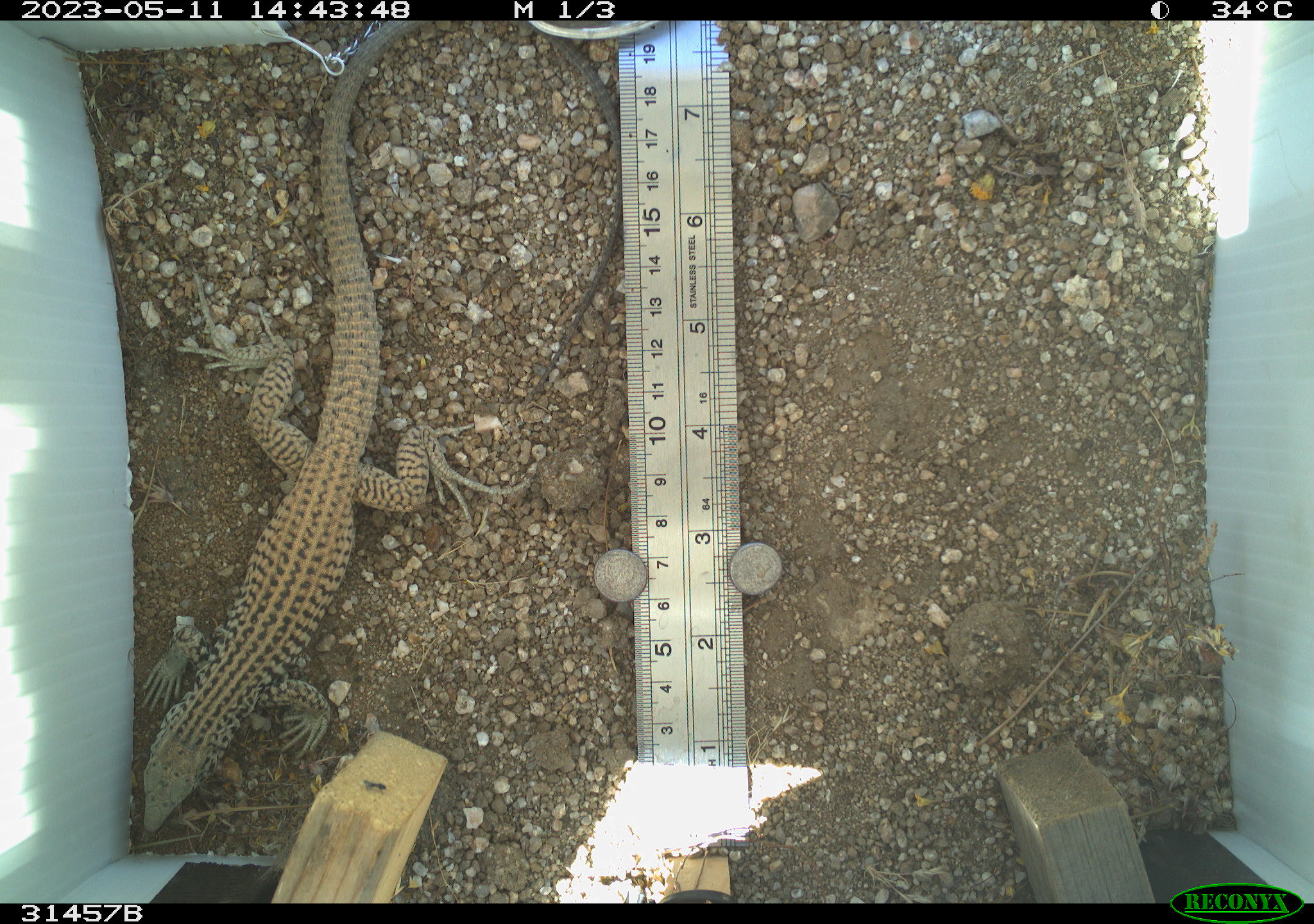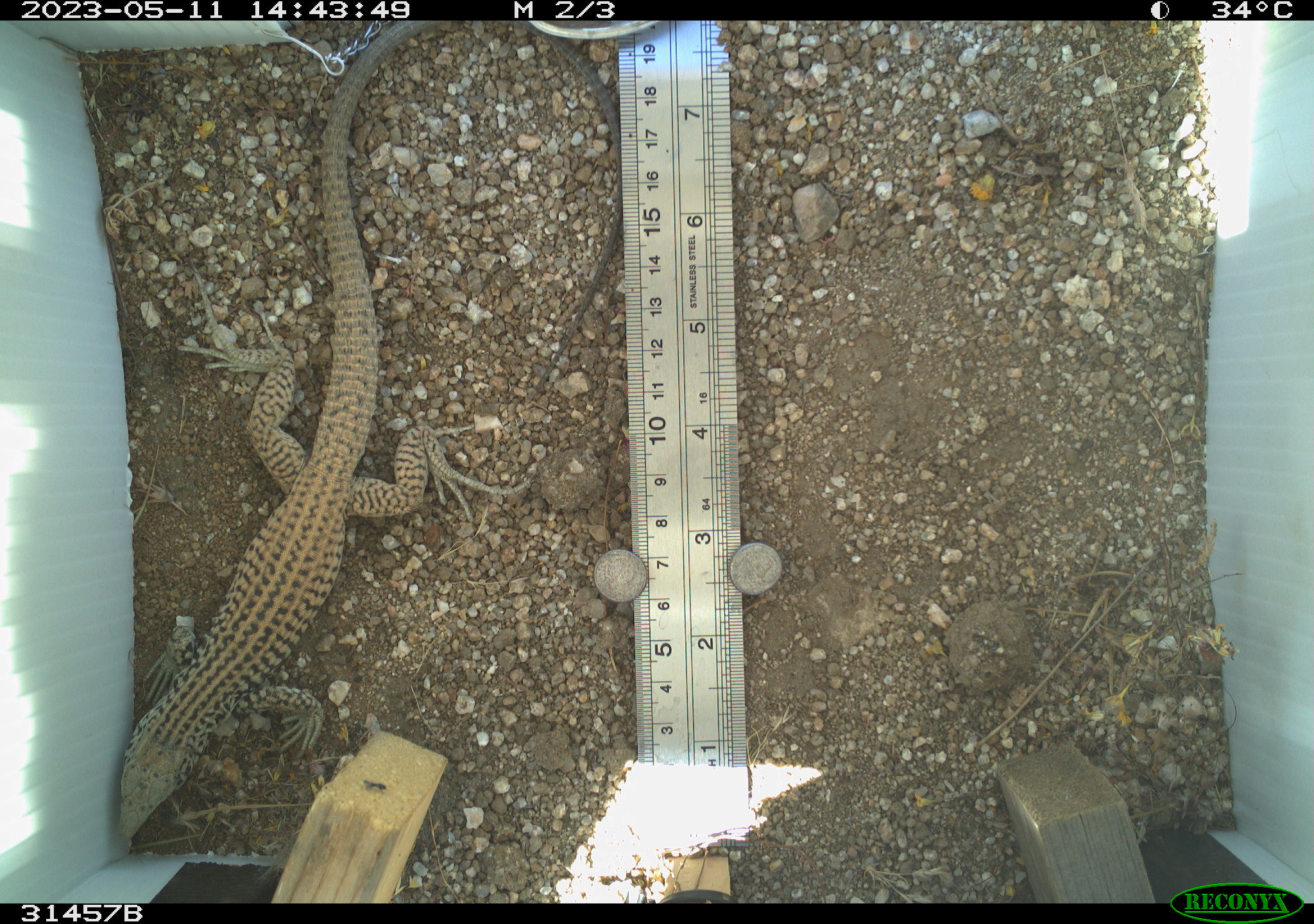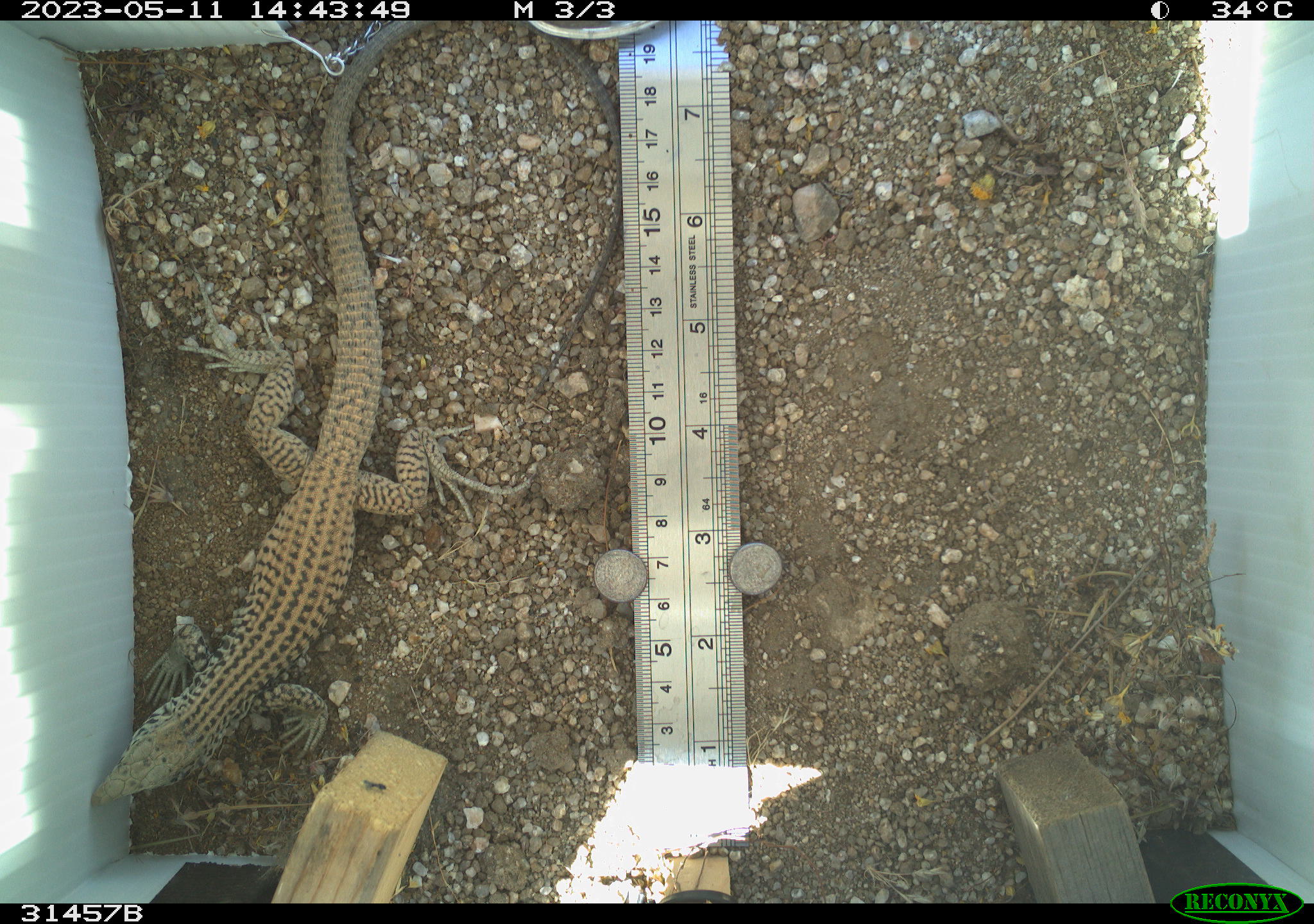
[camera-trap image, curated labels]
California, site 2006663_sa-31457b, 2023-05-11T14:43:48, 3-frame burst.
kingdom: Animalia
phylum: Chordata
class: Reptilia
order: Squamata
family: Teiidae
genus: Aspidoscelis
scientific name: Aspidoscelis tigris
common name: western whiptail